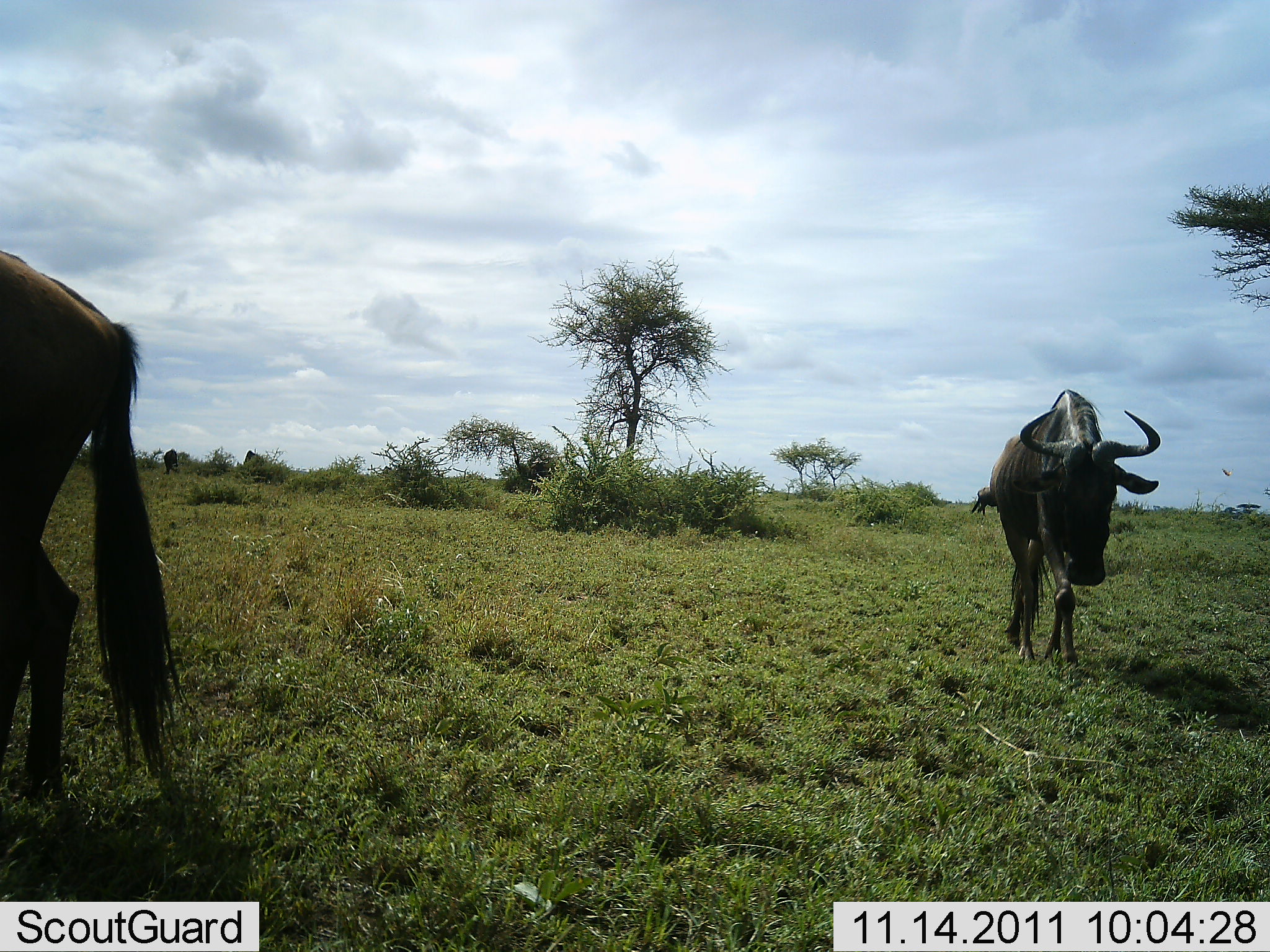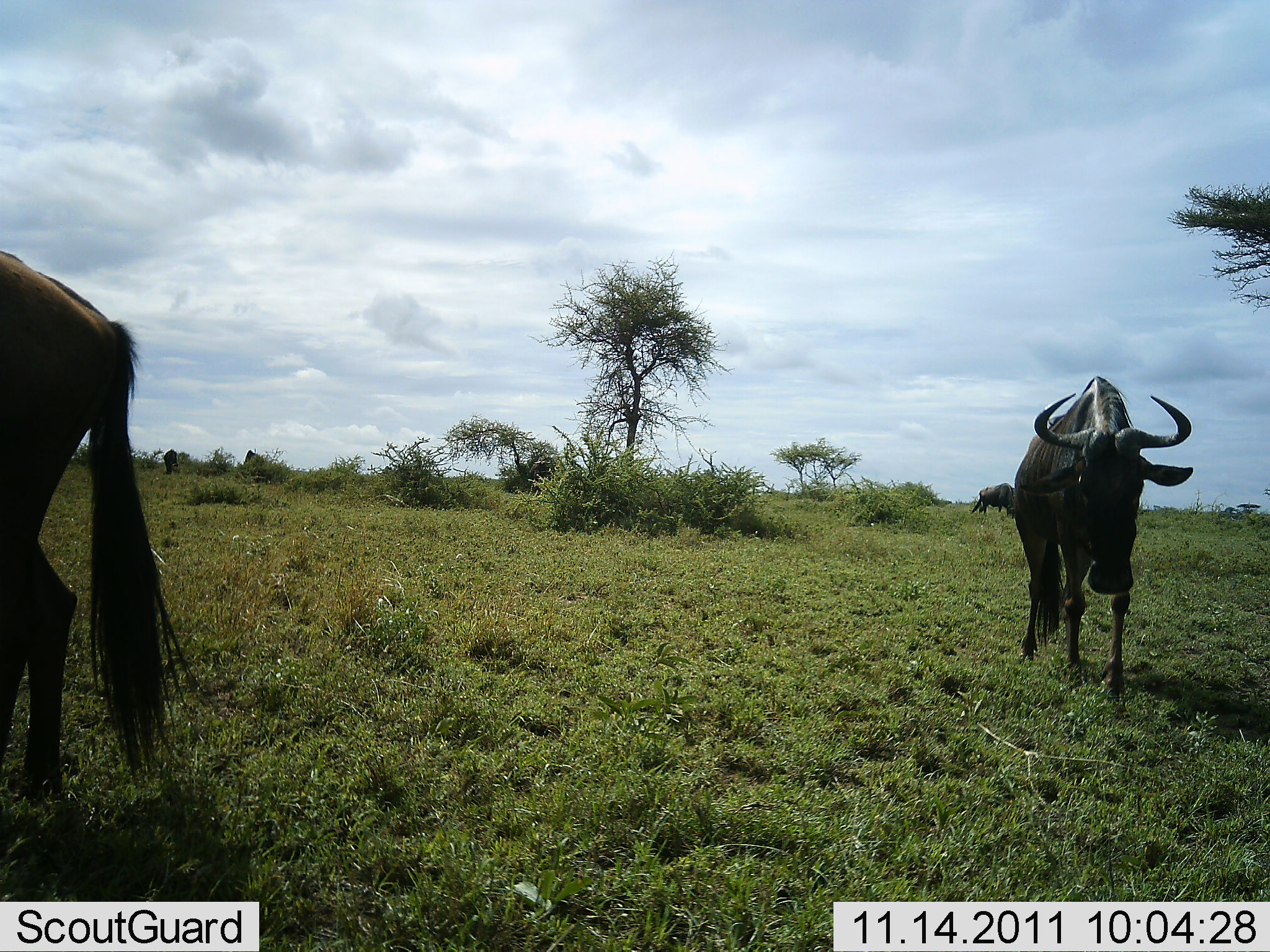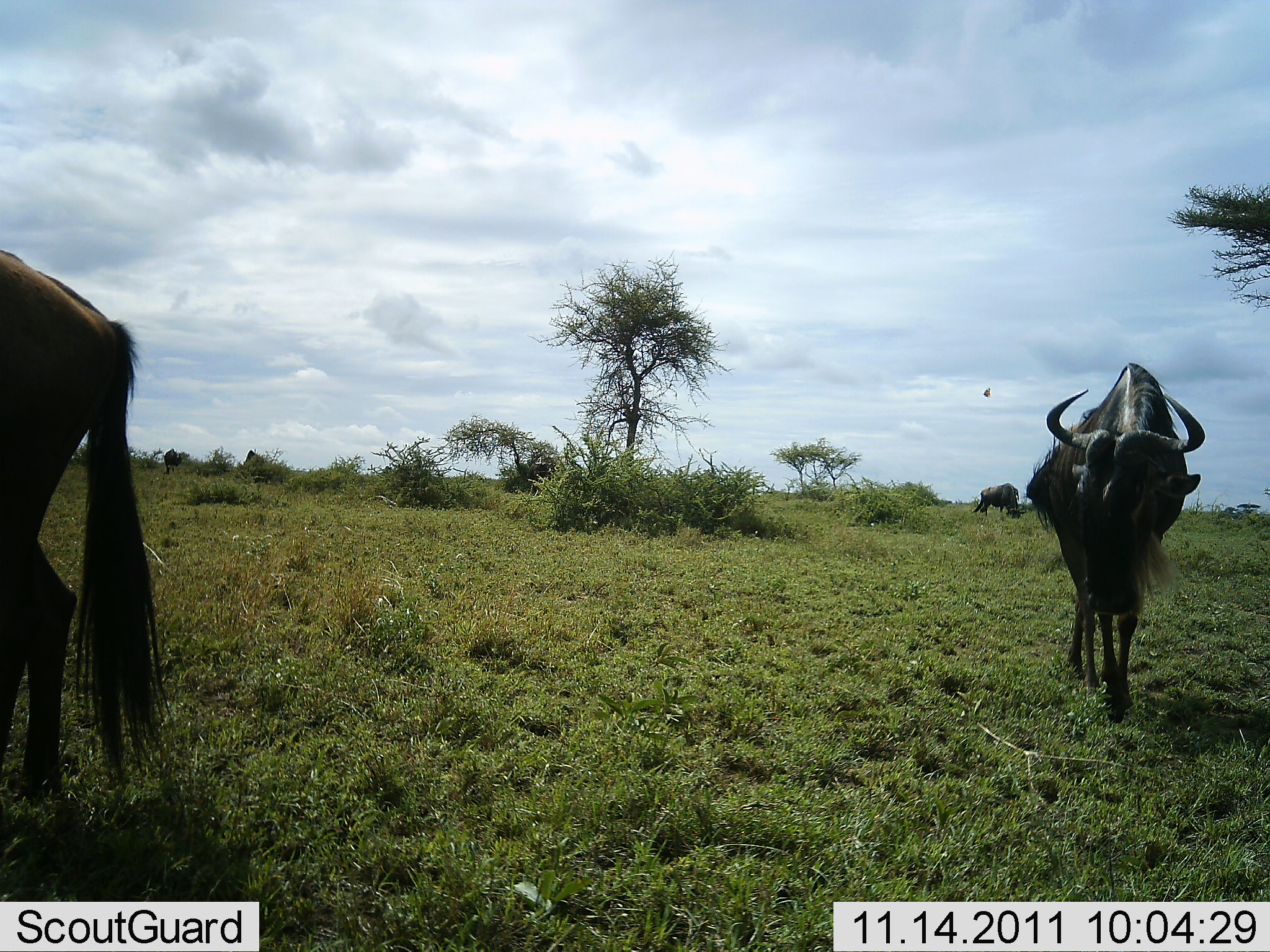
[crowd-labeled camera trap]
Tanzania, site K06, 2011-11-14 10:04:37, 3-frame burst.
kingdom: Animalia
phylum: Chordata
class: Mammalia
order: Artiodactyla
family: Bovidae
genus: Connochaetes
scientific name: Connochaetes taurinus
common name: blue wildebeest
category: wildebeest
Wildebeest (blue wildebeest) (Connochaetes taurinus), count 2. Behavior (volunteer vote fractions): standing 45%, resting 0%, moving 82%, interacting 0%. Young present (vote fraction): 0%. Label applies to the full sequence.